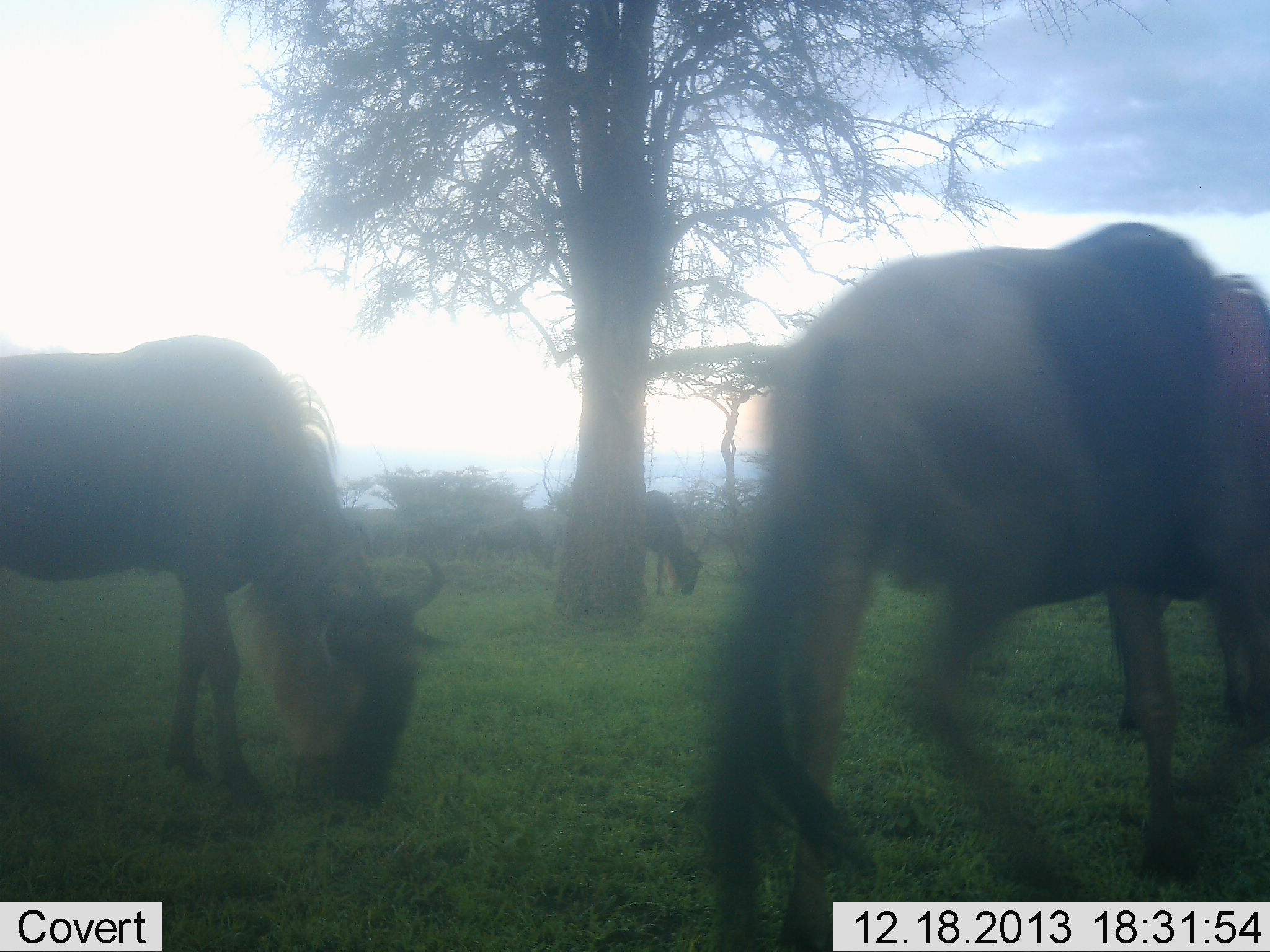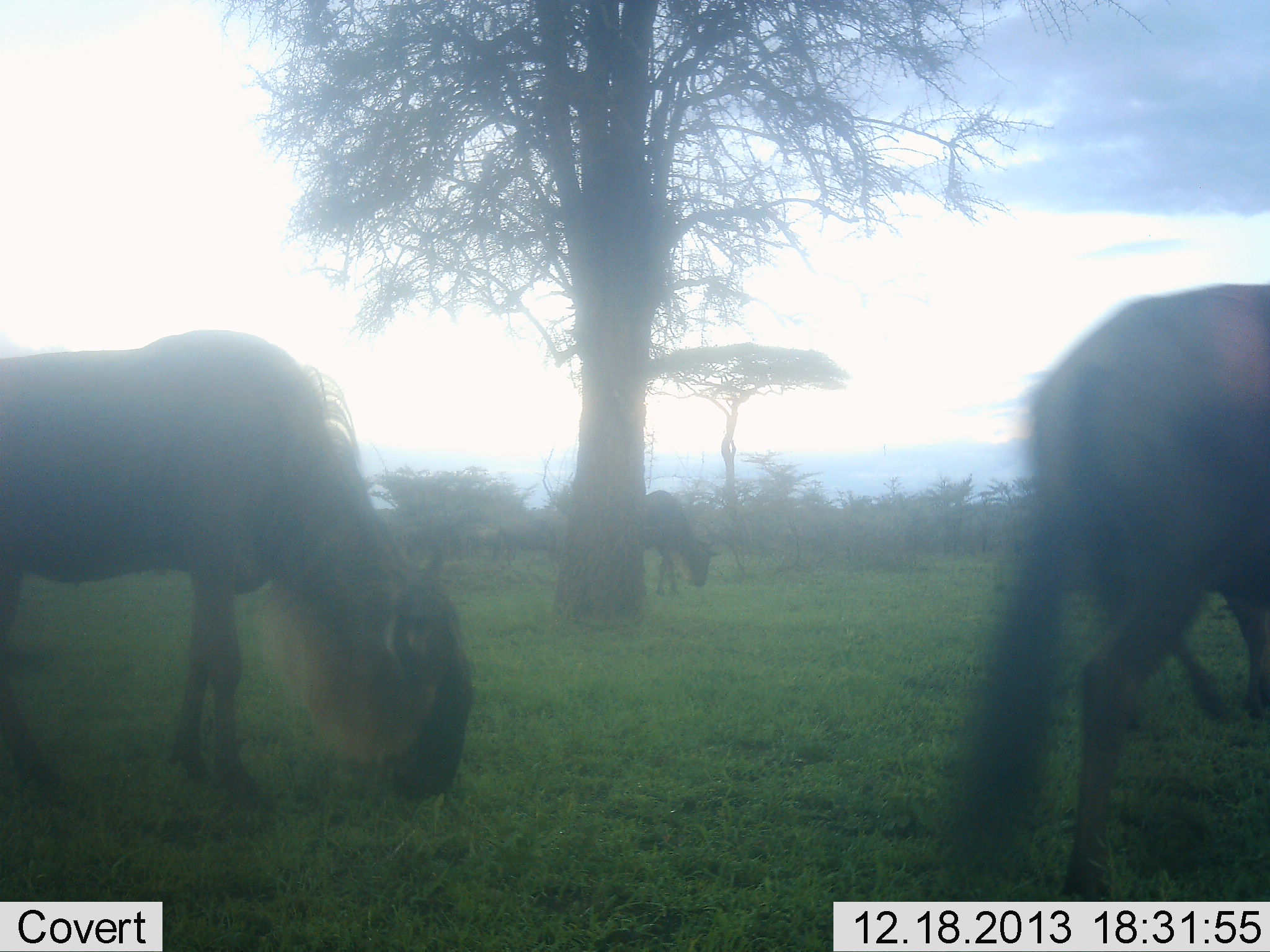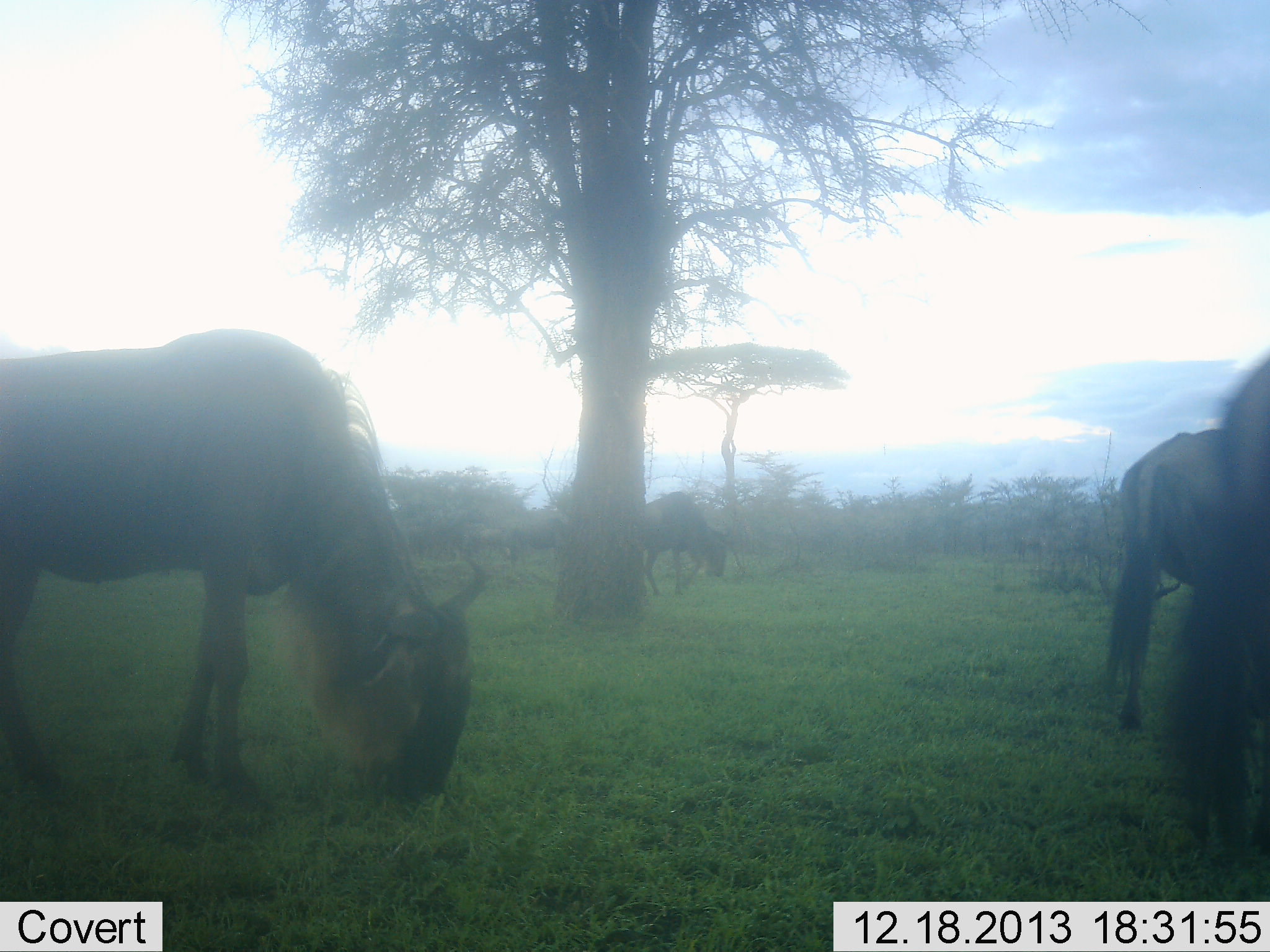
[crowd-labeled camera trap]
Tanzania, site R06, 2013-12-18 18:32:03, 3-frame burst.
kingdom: Animalia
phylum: Chordata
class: Mammalia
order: Artiodactyla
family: Bovidae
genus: Connochaetes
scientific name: Connochaetes taurinus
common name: blue wildebeest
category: wildebeest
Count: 5.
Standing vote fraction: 0%.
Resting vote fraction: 10%.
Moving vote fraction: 30%.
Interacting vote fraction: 0%.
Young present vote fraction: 0%.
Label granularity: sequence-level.